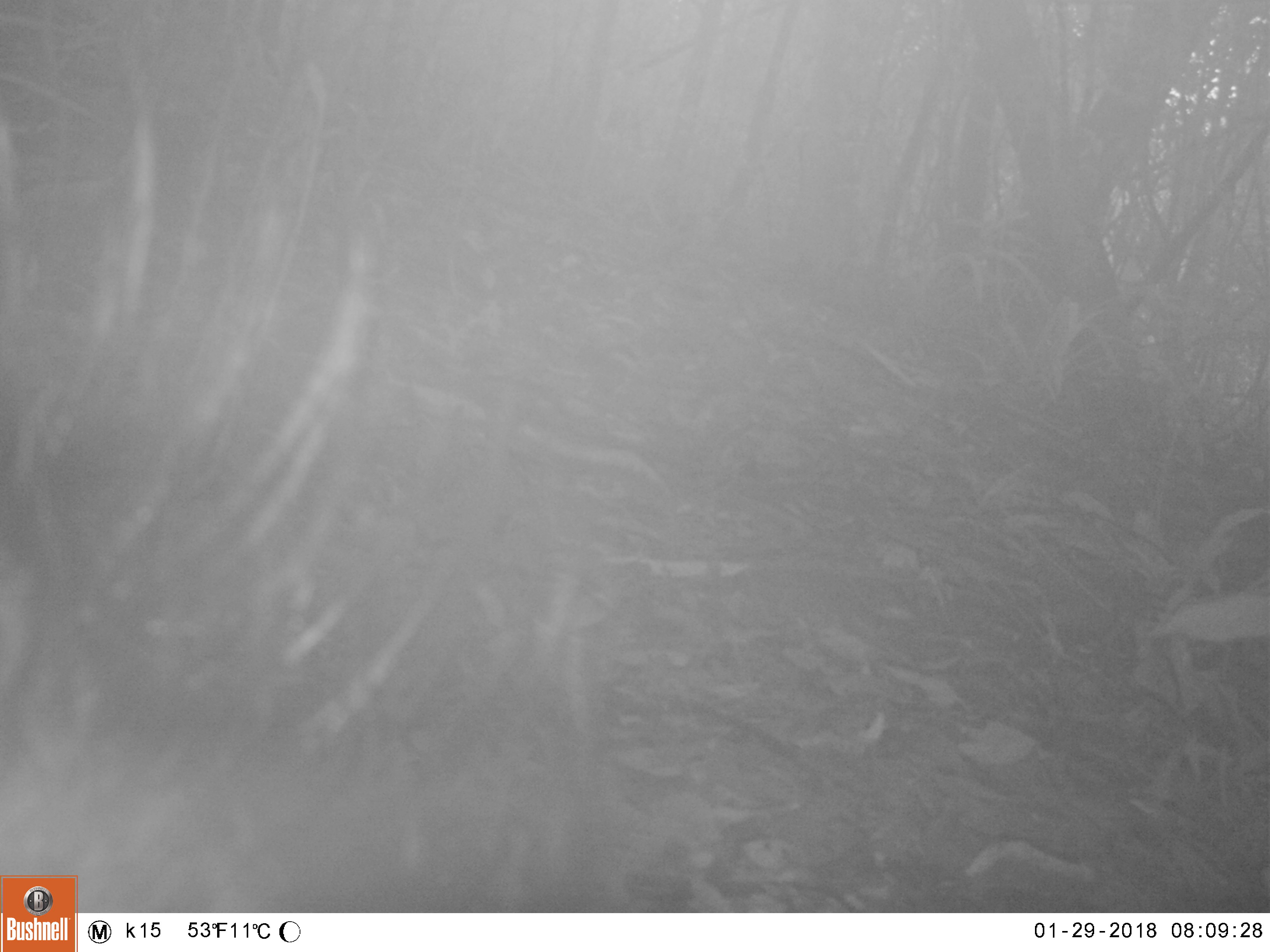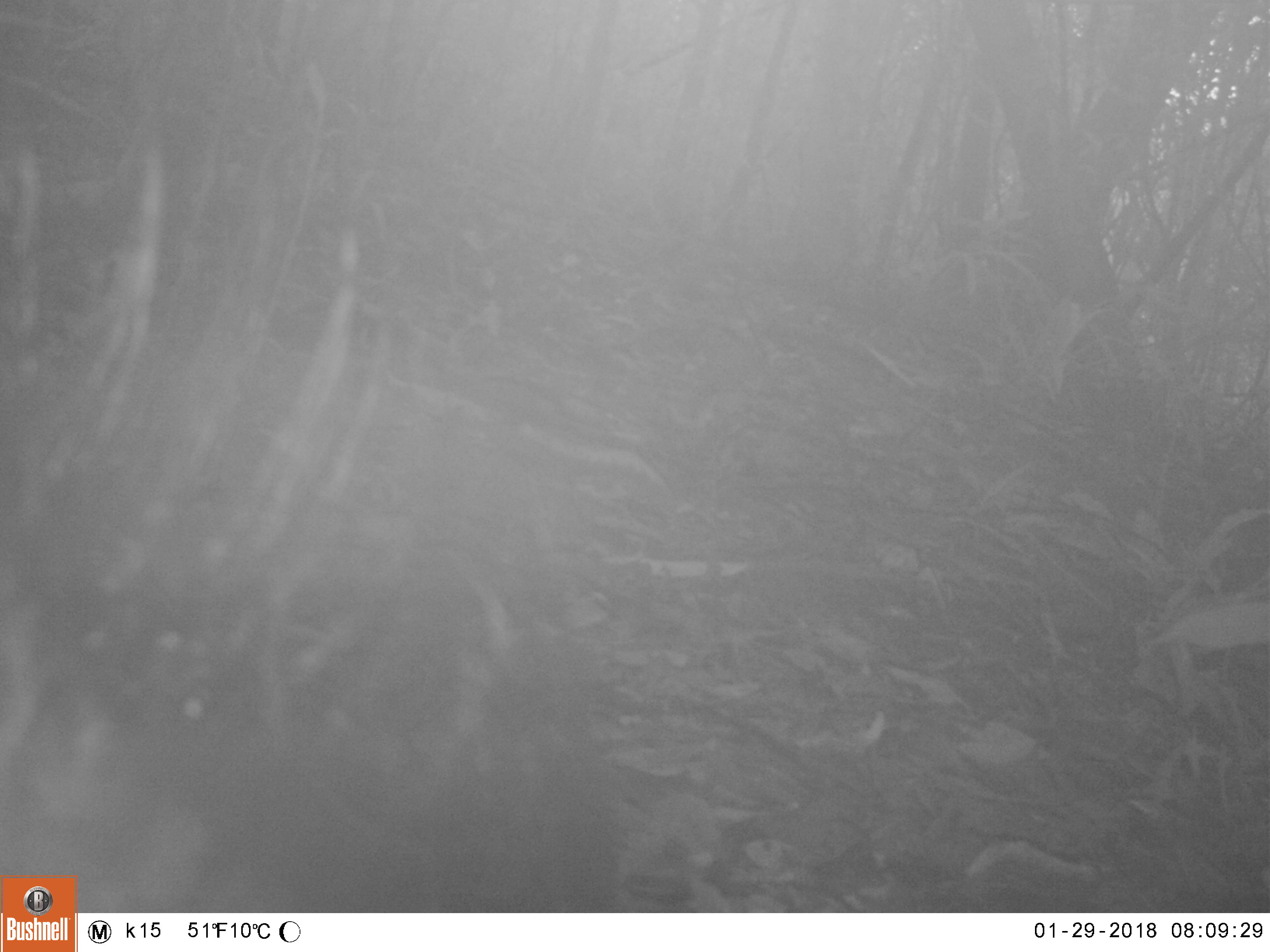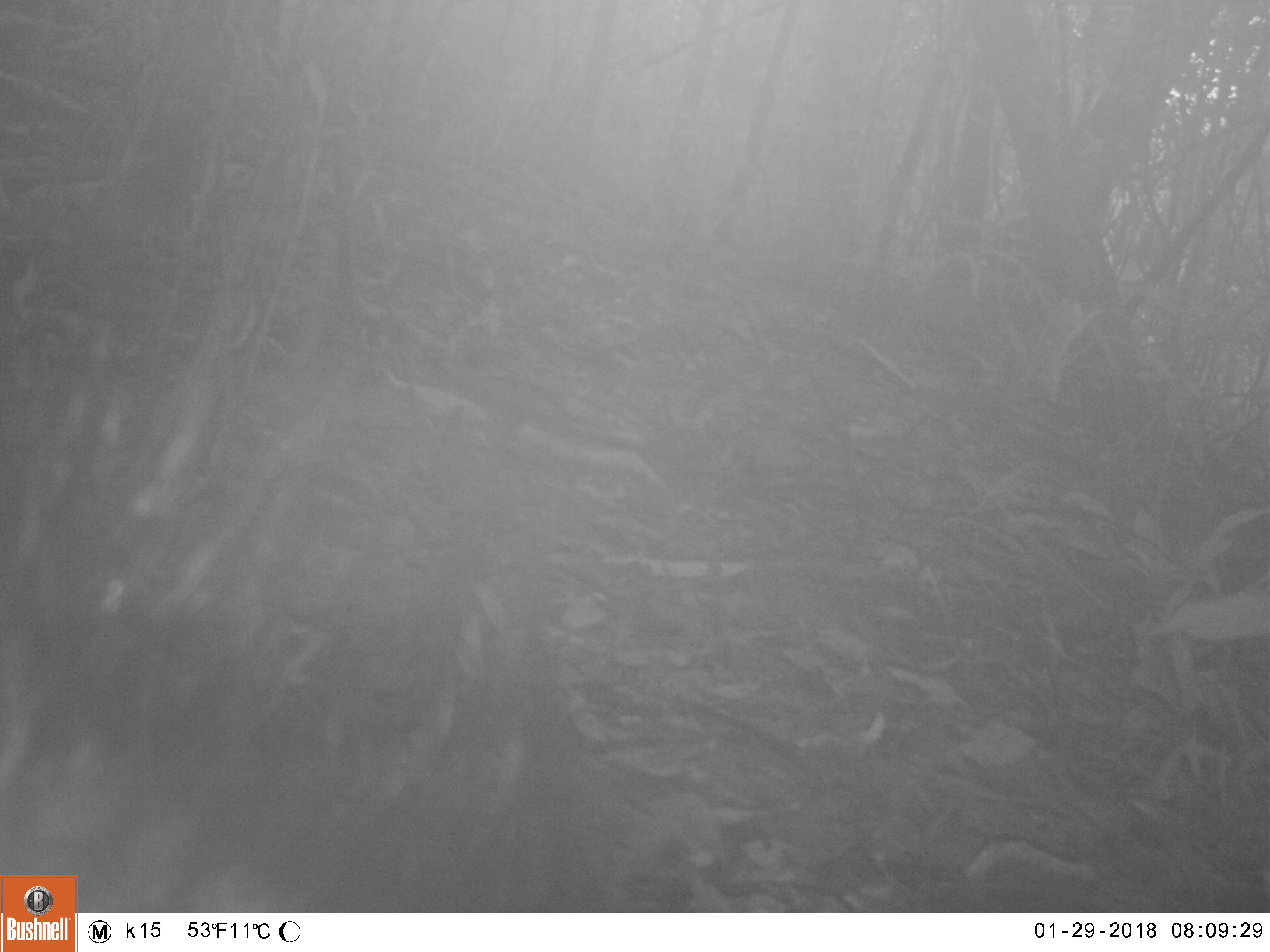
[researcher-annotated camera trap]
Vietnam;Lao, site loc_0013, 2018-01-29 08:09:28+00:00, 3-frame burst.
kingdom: Animalia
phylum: Chordata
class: Mammalia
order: Artiodactyla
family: Suidae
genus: Sus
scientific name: Sus scrofa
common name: eurasian wild pig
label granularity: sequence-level